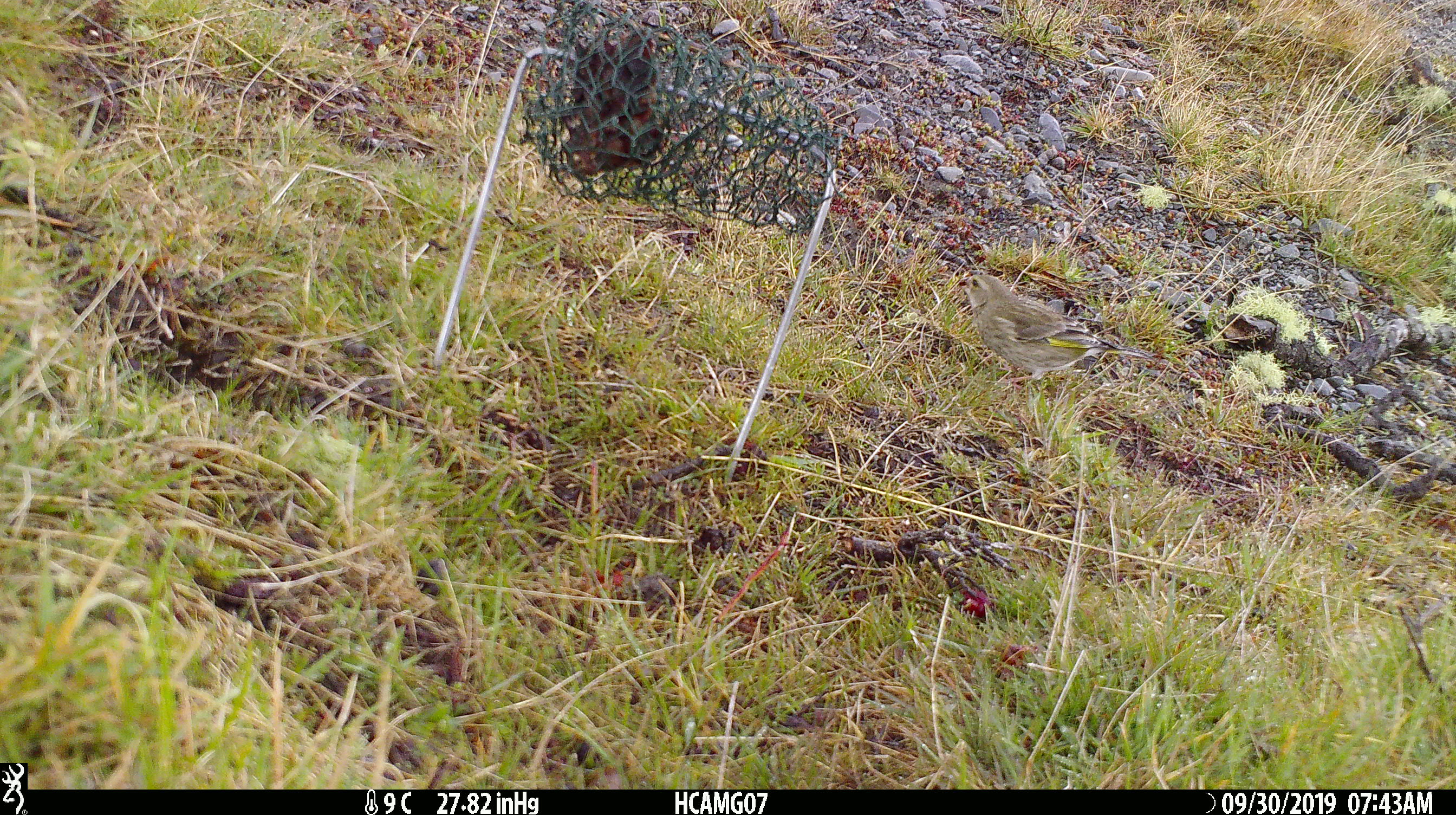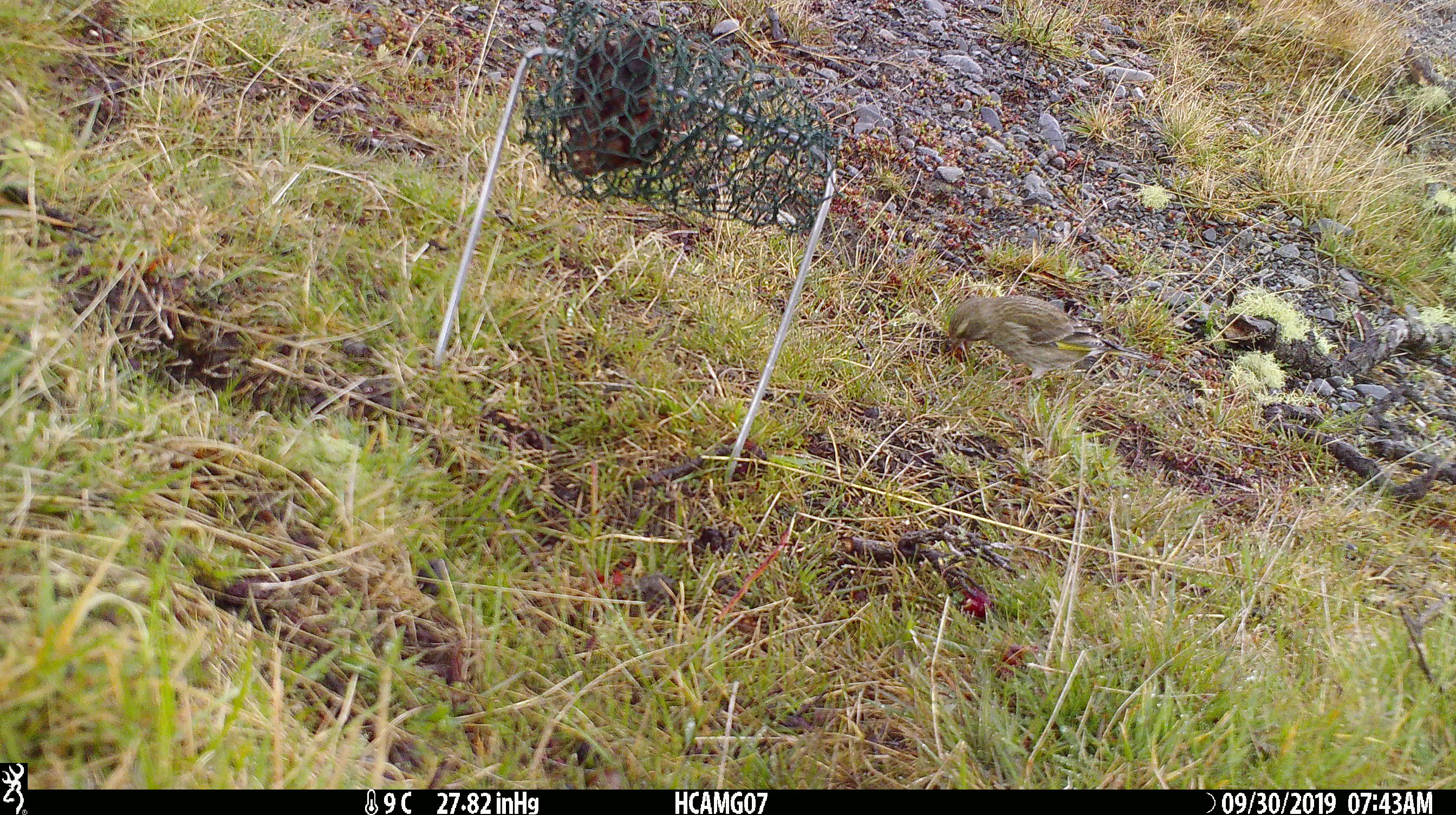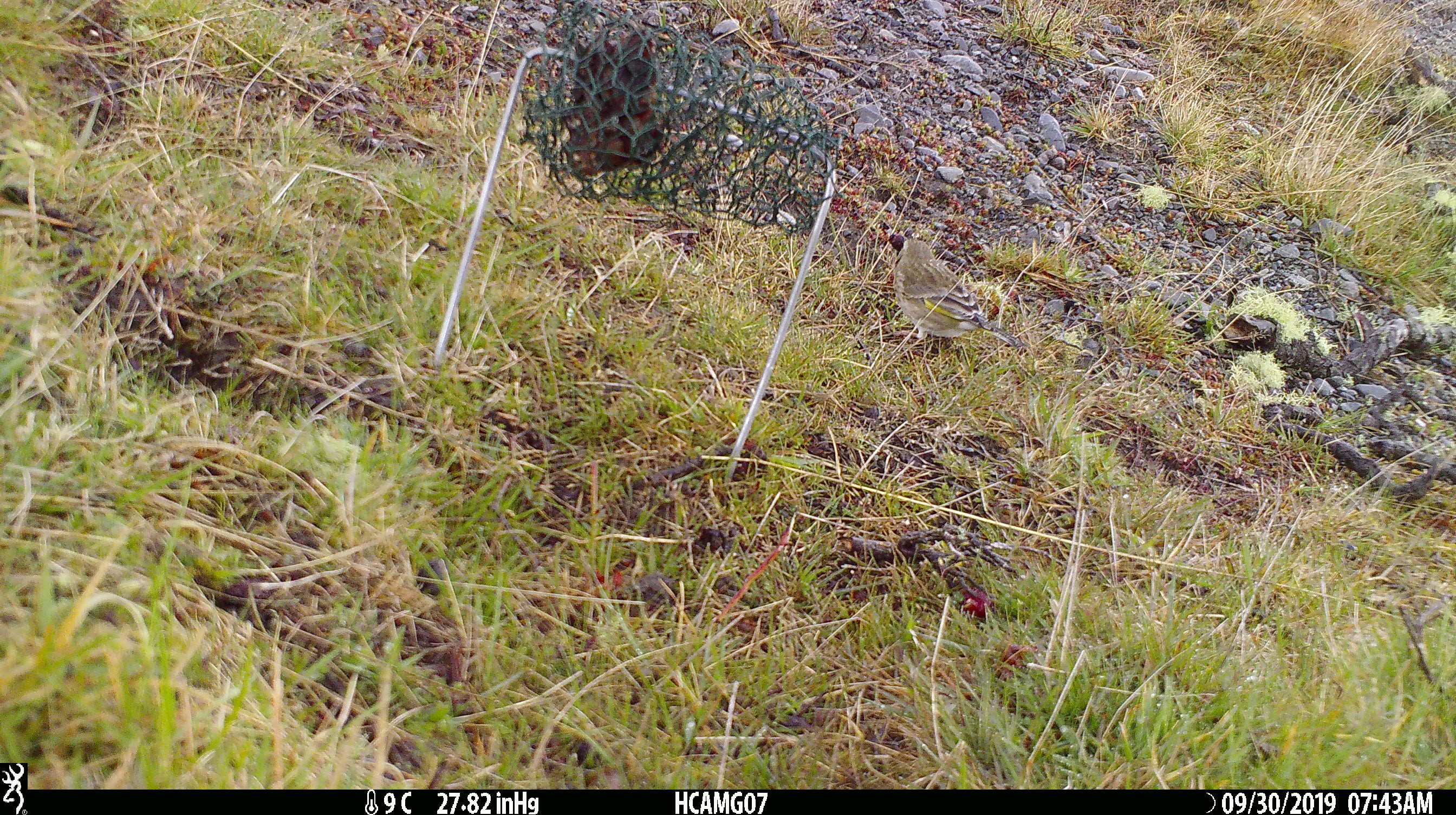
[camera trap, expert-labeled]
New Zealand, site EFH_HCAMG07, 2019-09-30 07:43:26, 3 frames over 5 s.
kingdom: Animalia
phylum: Chordata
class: Aves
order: Passeriformes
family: Fringillidae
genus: Chloris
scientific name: Chloris chloris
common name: greenfinch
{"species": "greenfinch (Chloris chloris)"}